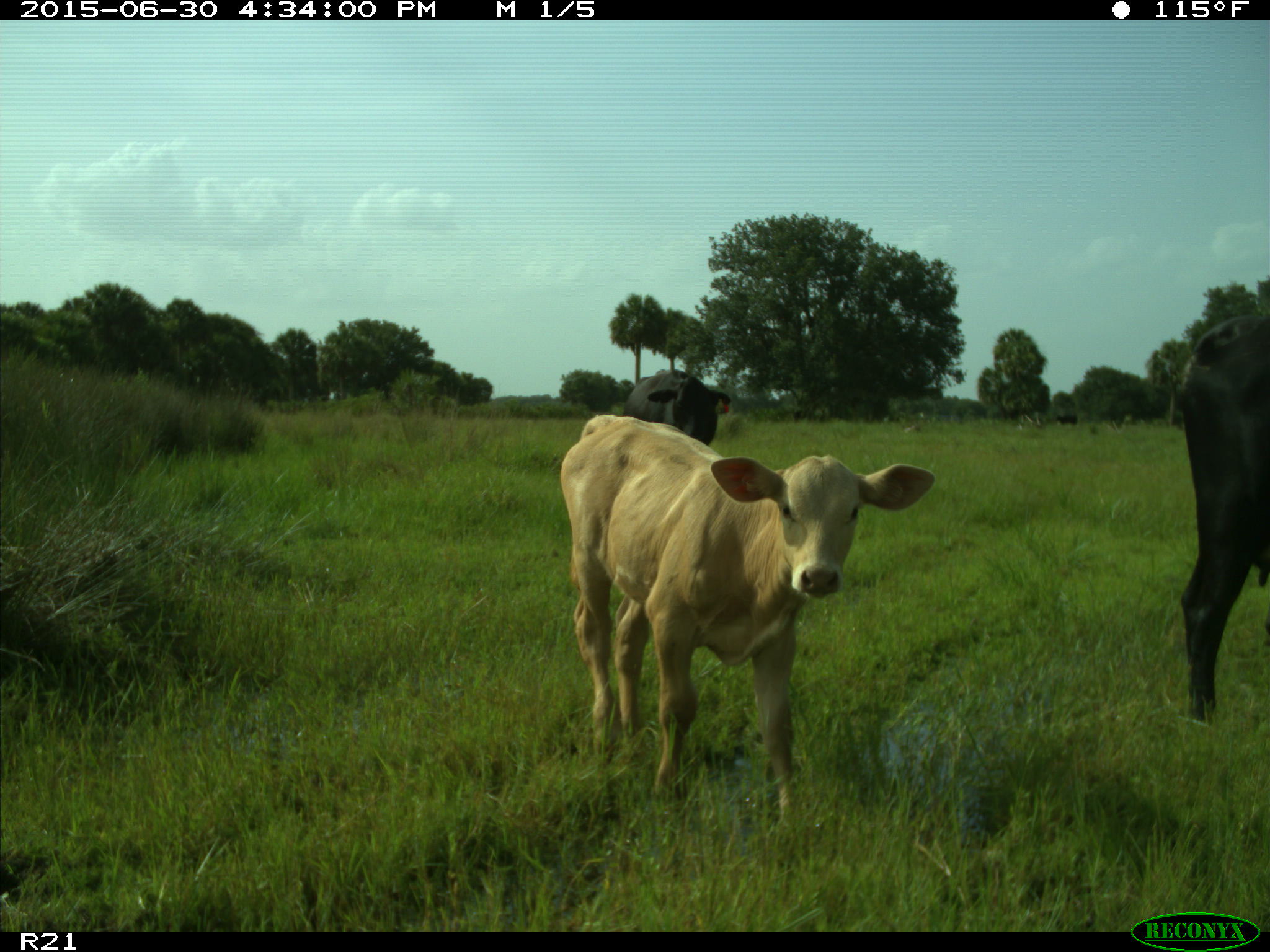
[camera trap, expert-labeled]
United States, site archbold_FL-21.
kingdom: Animalia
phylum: Chordata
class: Mammalia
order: Artiodactyla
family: Bovidae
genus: Bos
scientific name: Bos taurus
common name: domestic cow